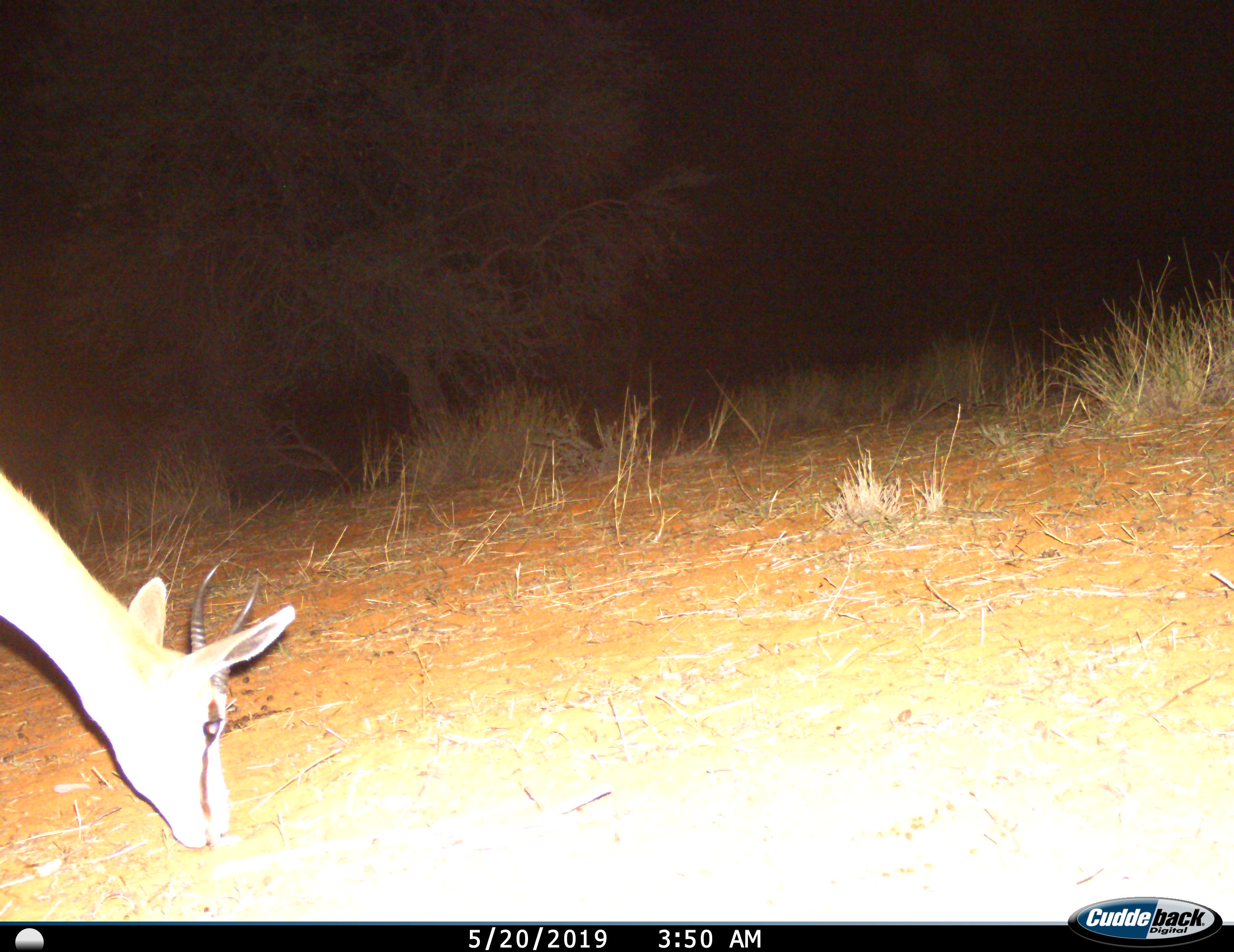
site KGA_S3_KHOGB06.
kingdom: Animalia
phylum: Chordata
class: Mammalia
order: Artiodactyla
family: Bovidae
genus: Antidorcas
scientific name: Antidorcas marsupialis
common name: springbok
Springbok (Antidorcas marsupialis), count 1. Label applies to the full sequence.